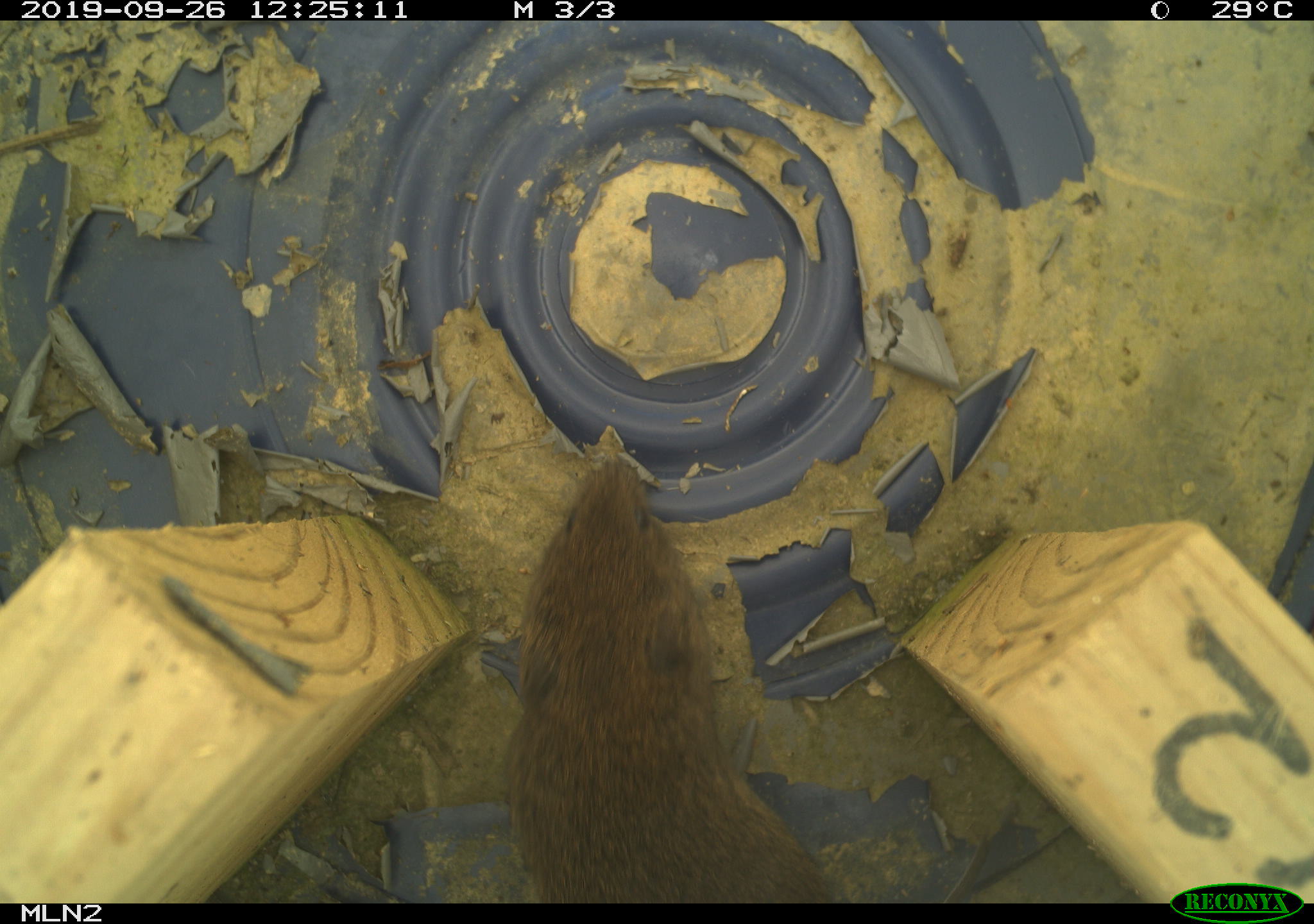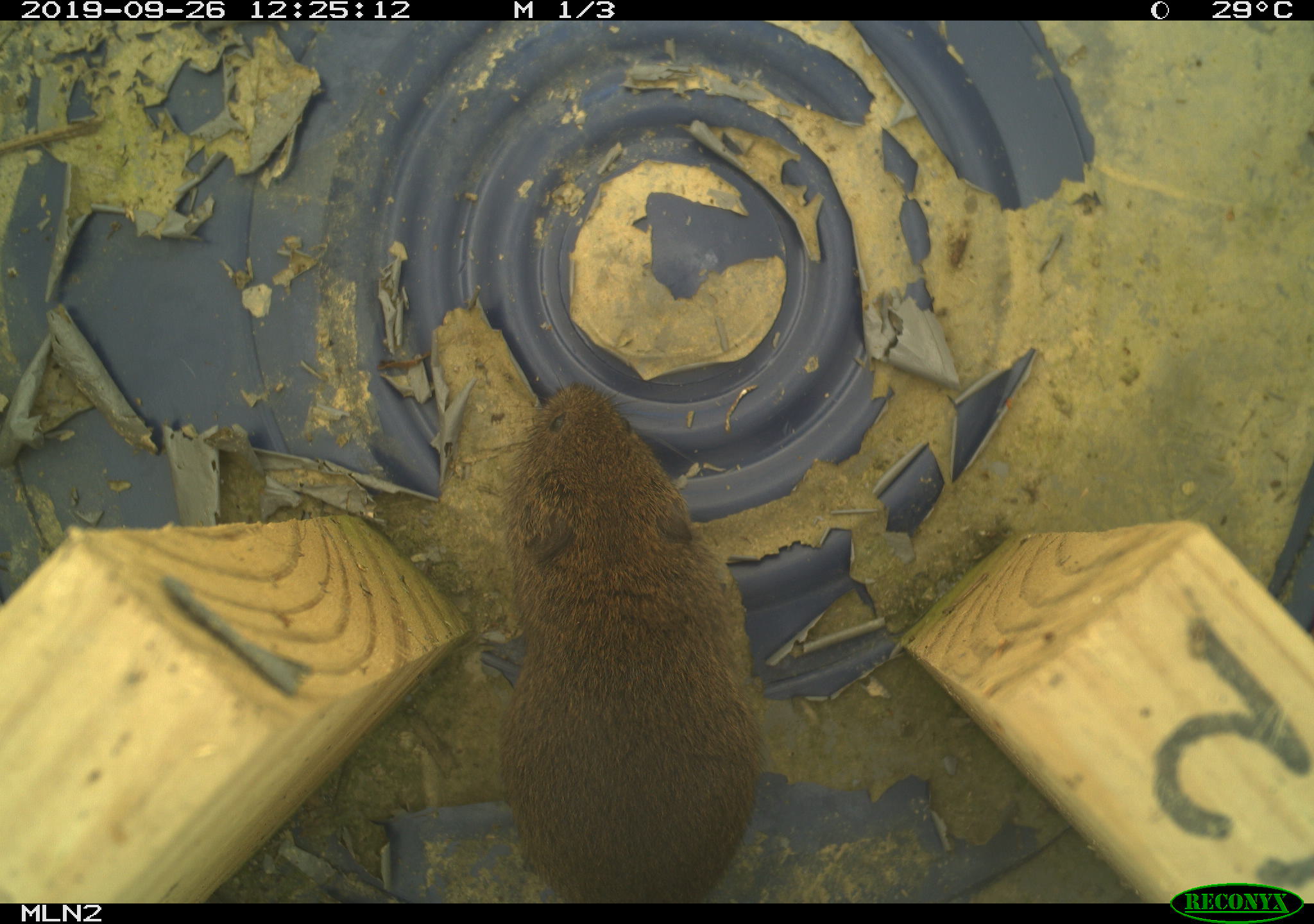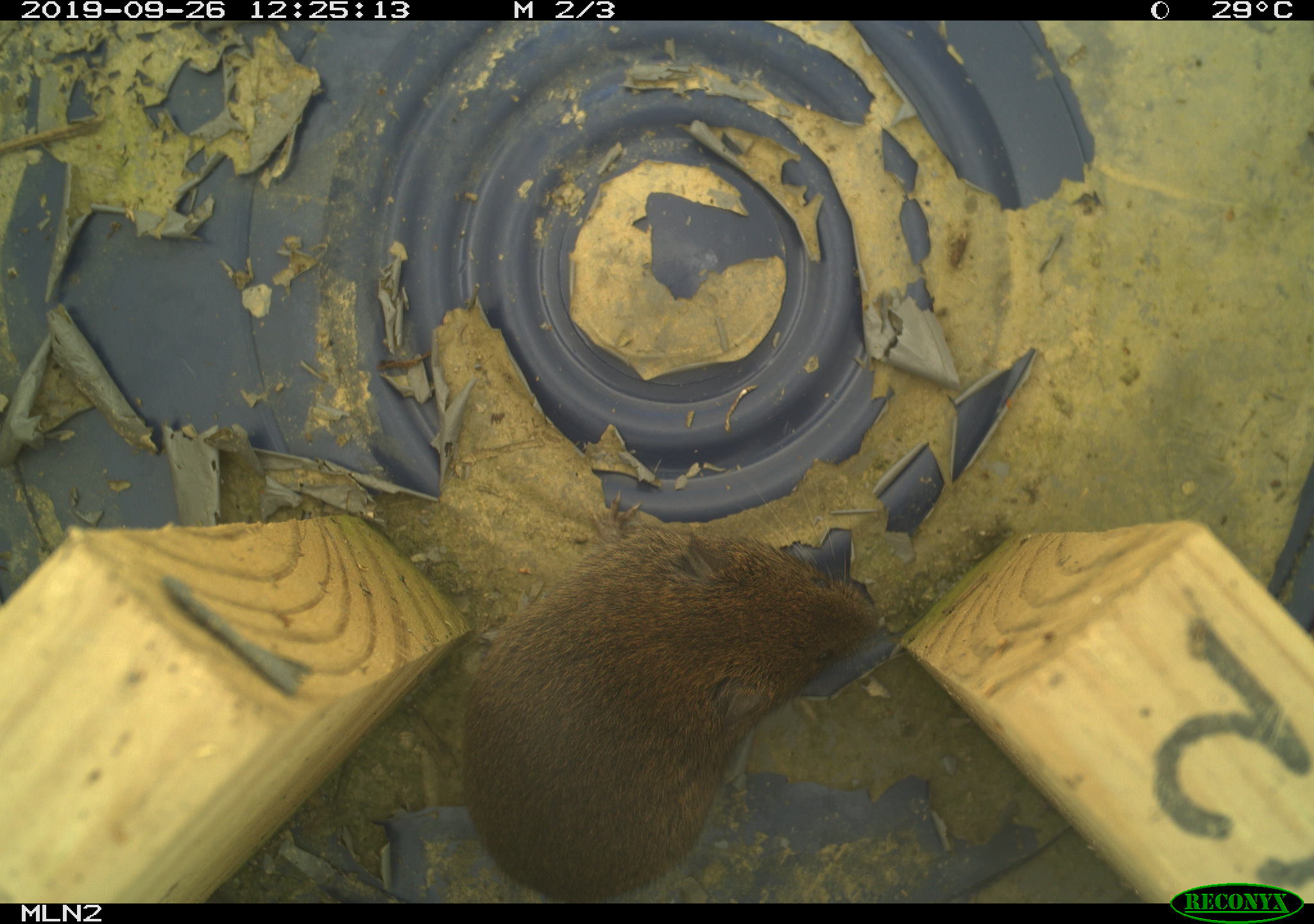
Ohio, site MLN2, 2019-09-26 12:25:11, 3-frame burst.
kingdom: Animalia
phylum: Chordata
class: Mammalia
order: Rodentia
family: Cricetidae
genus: Microtus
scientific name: Microtus pennsylvanicus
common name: meadow vole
Meadow vole (Microtus pennsylvanicus).